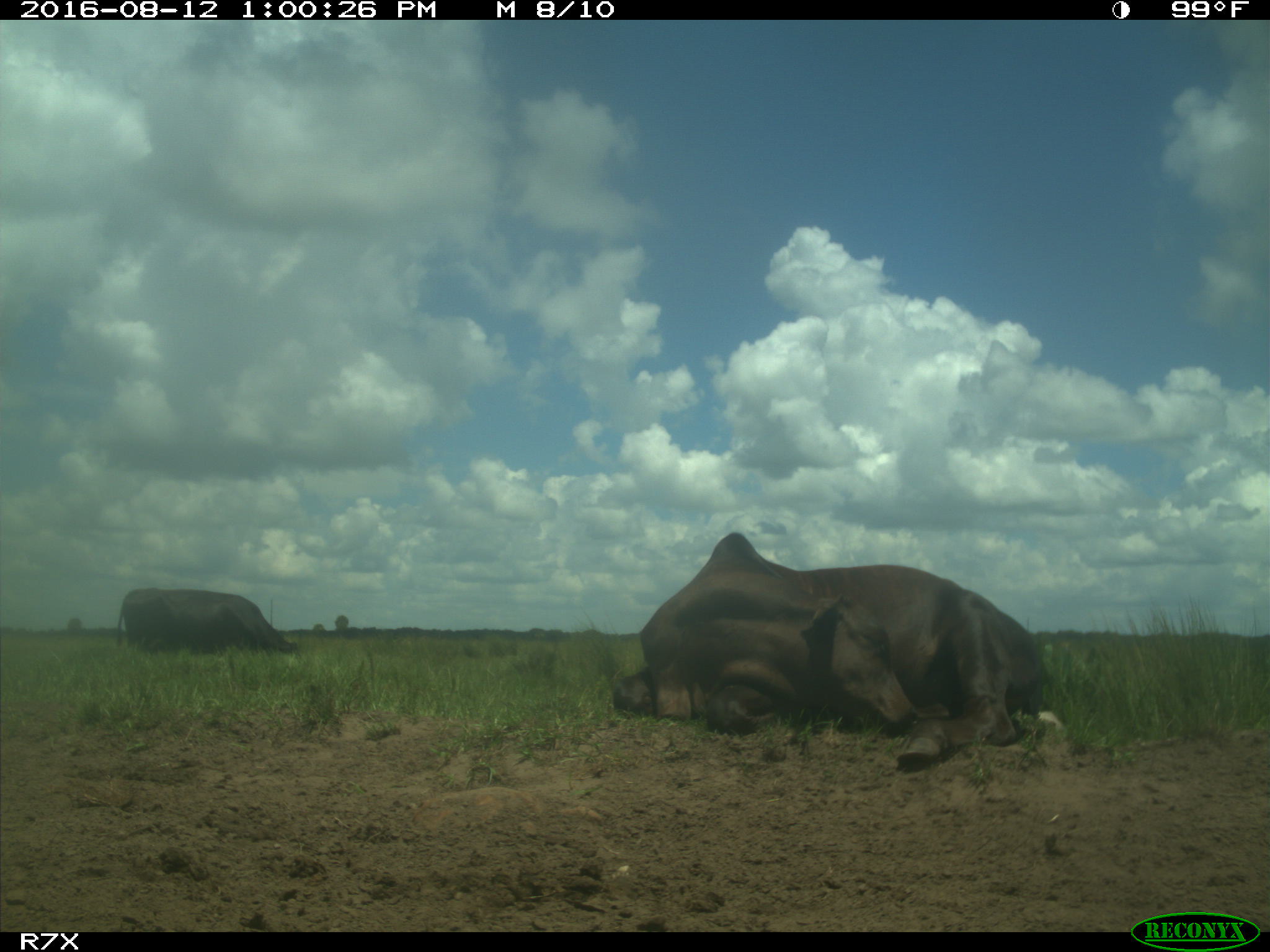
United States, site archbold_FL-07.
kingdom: Animalia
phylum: Chordata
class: Mammalia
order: Artiodactyla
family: Bovidae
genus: Bos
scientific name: Bos taurus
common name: domestic cow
Bos taurus (domestic cow).